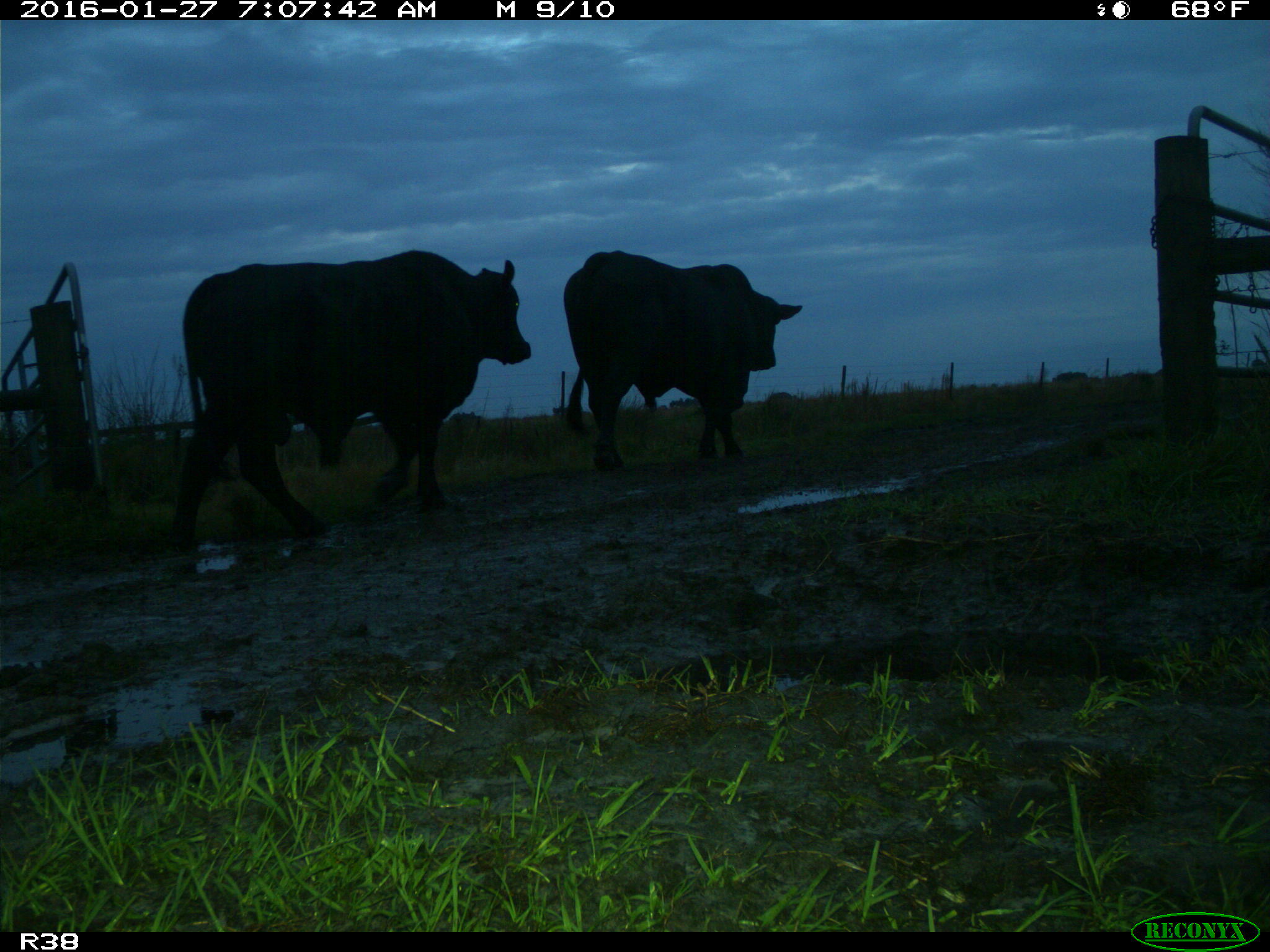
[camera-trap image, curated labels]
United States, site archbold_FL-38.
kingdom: Animalia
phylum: Chordata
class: Mammalia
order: Artiodactyla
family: Bovidae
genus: Bos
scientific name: Bos taurus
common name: domestic cow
Bos taurus (domestic cow).